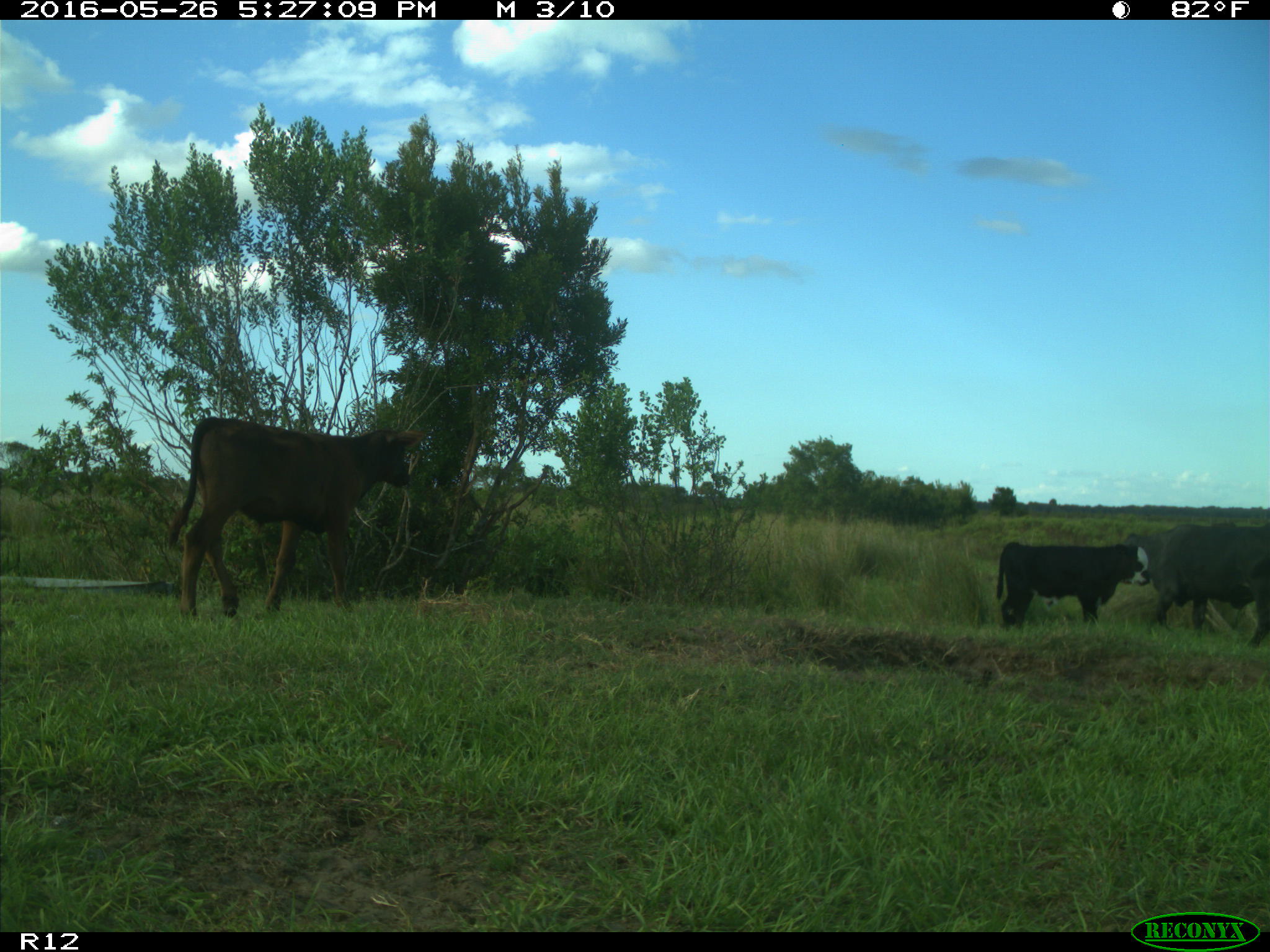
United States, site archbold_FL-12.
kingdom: Animalia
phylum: Chordata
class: Mammalia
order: Artiodactyla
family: Bovidae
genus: Bos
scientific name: Bos taurus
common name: domestic cow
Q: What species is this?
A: Bos taurus (domestic cow).